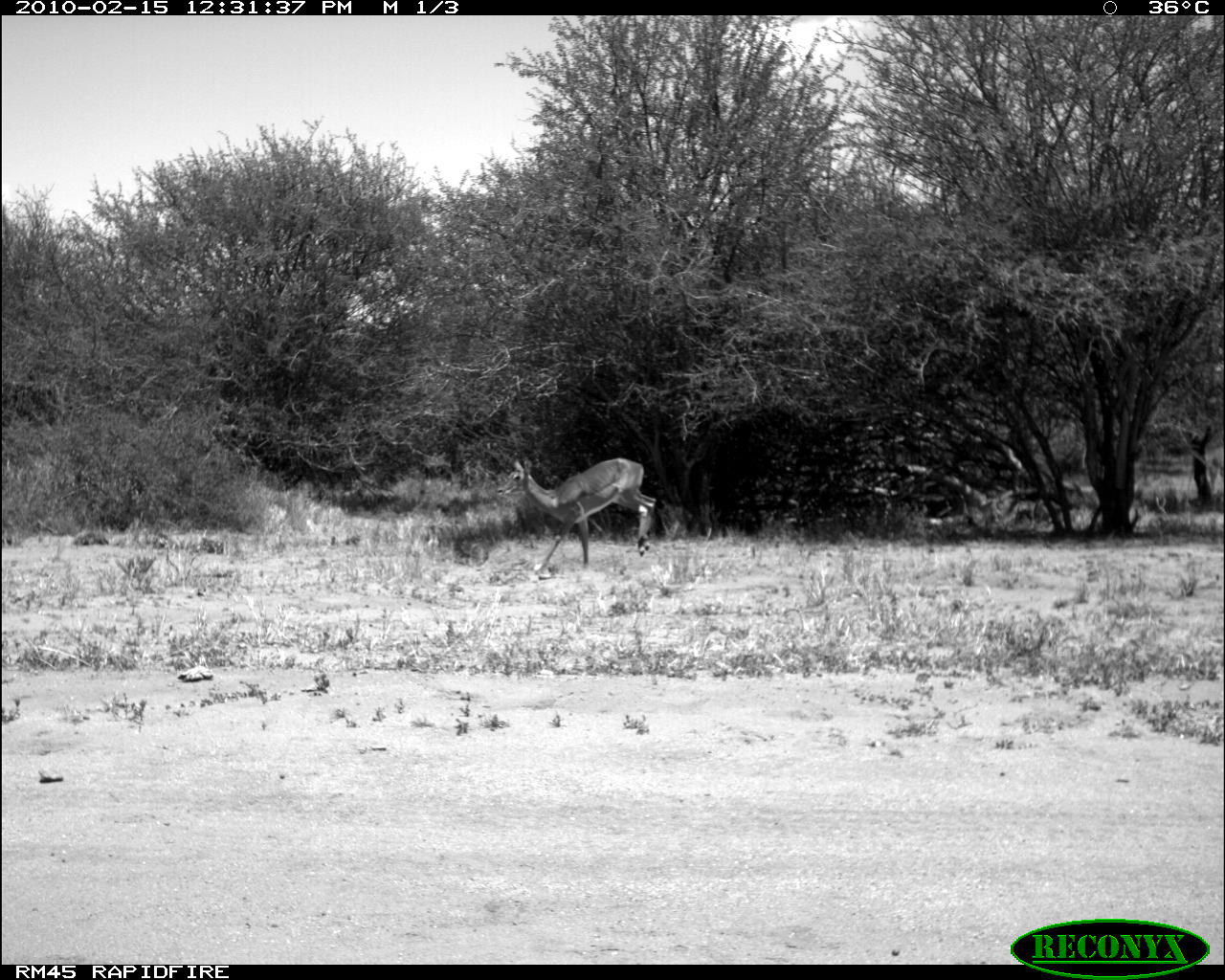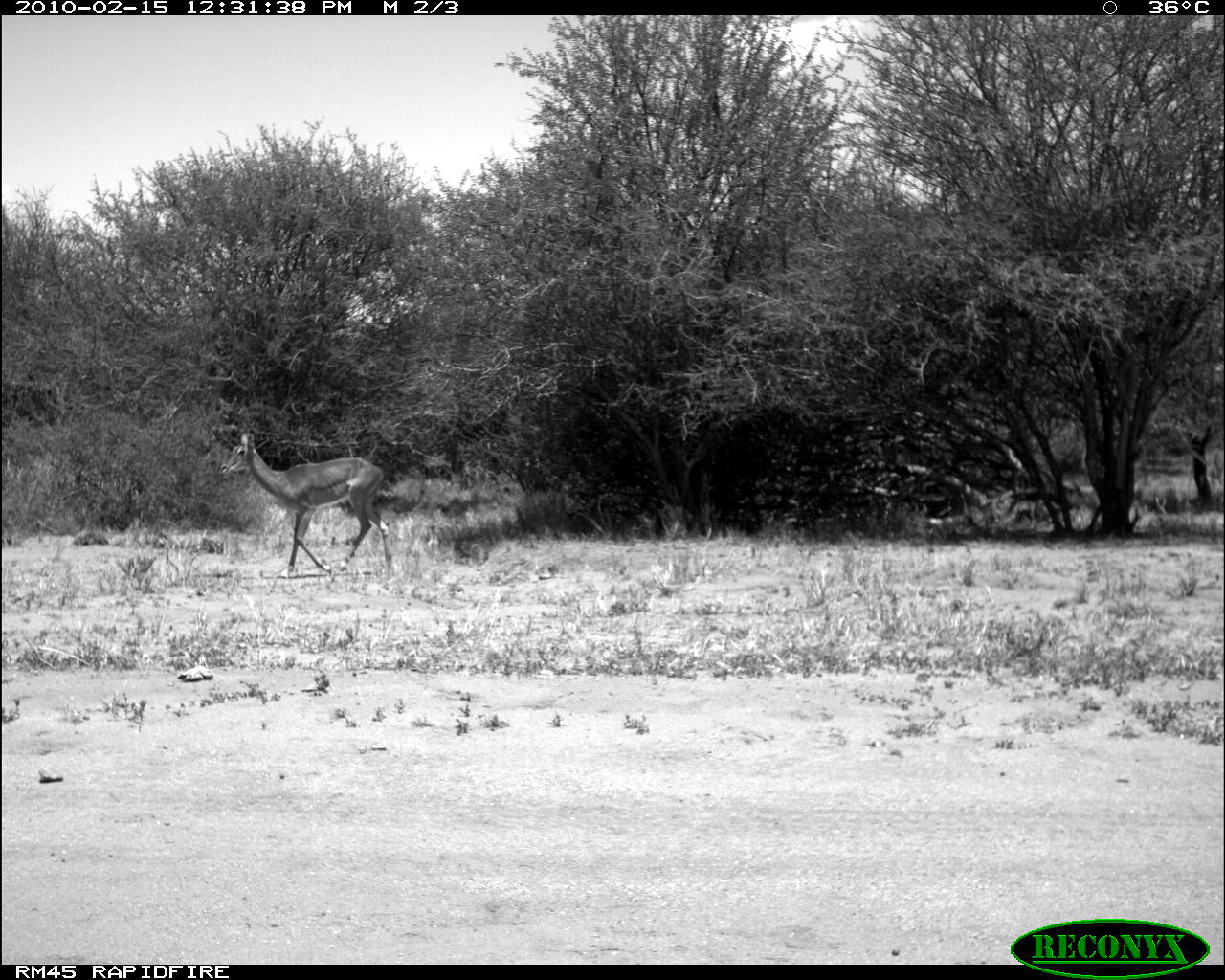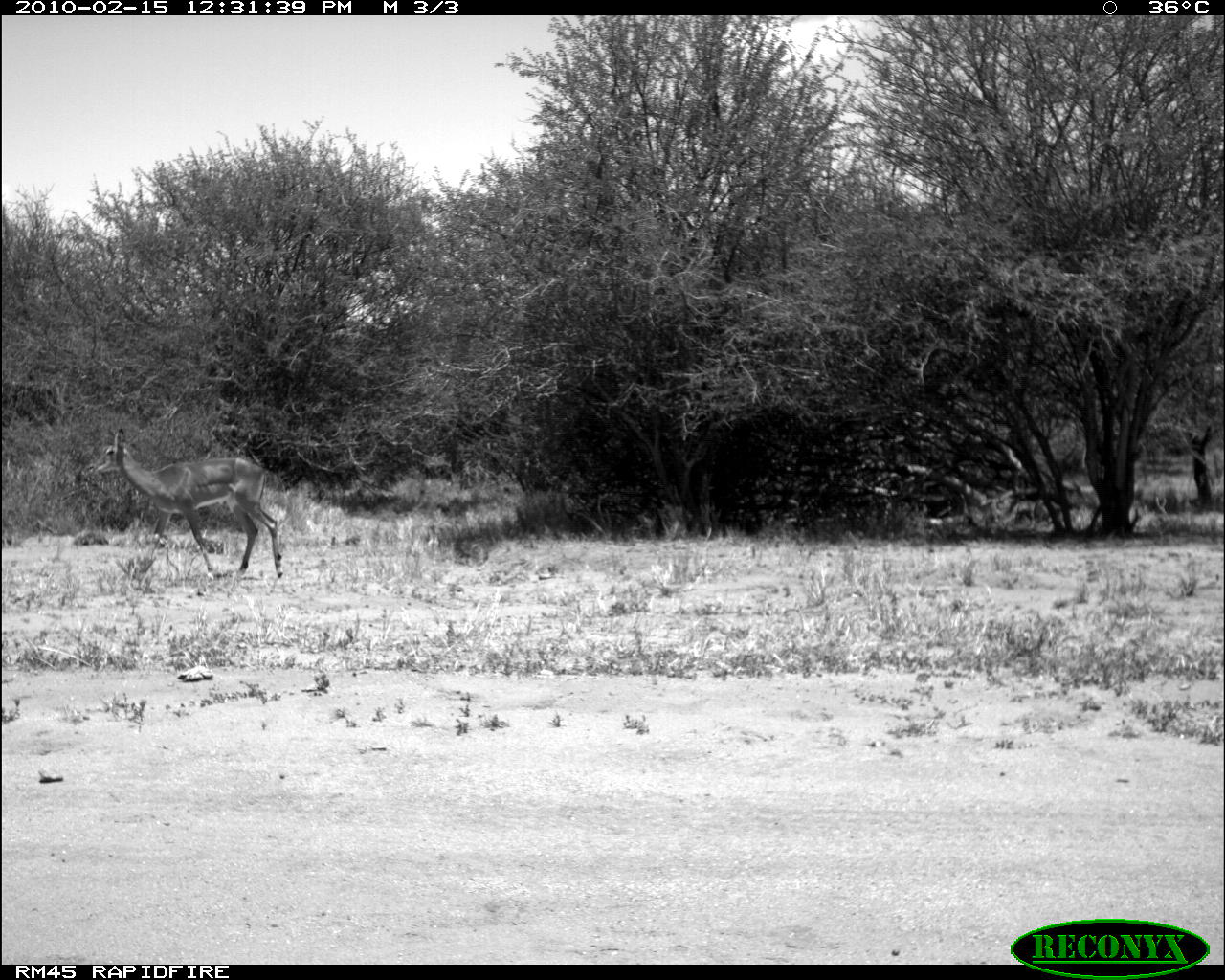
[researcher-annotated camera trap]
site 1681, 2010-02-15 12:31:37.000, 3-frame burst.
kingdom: Animalia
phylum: Chordata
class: Mammalia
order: Artiodactyla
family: Bovidae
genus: Aepyceros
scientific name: Aepyceros melampus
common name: impala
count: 1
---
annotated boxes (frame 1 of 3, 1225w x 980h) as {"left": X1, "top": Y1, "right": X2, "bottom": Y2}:
aepyceros melampus: {"left": 495, "top": 456, "right": 656, "bottom": 575}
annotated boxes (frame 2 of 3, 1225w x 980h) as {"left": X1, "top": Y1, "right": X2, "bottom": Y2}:
aepyceros melampus: {"left": 218, "top": 428, "right": 394, "bottom": 579}